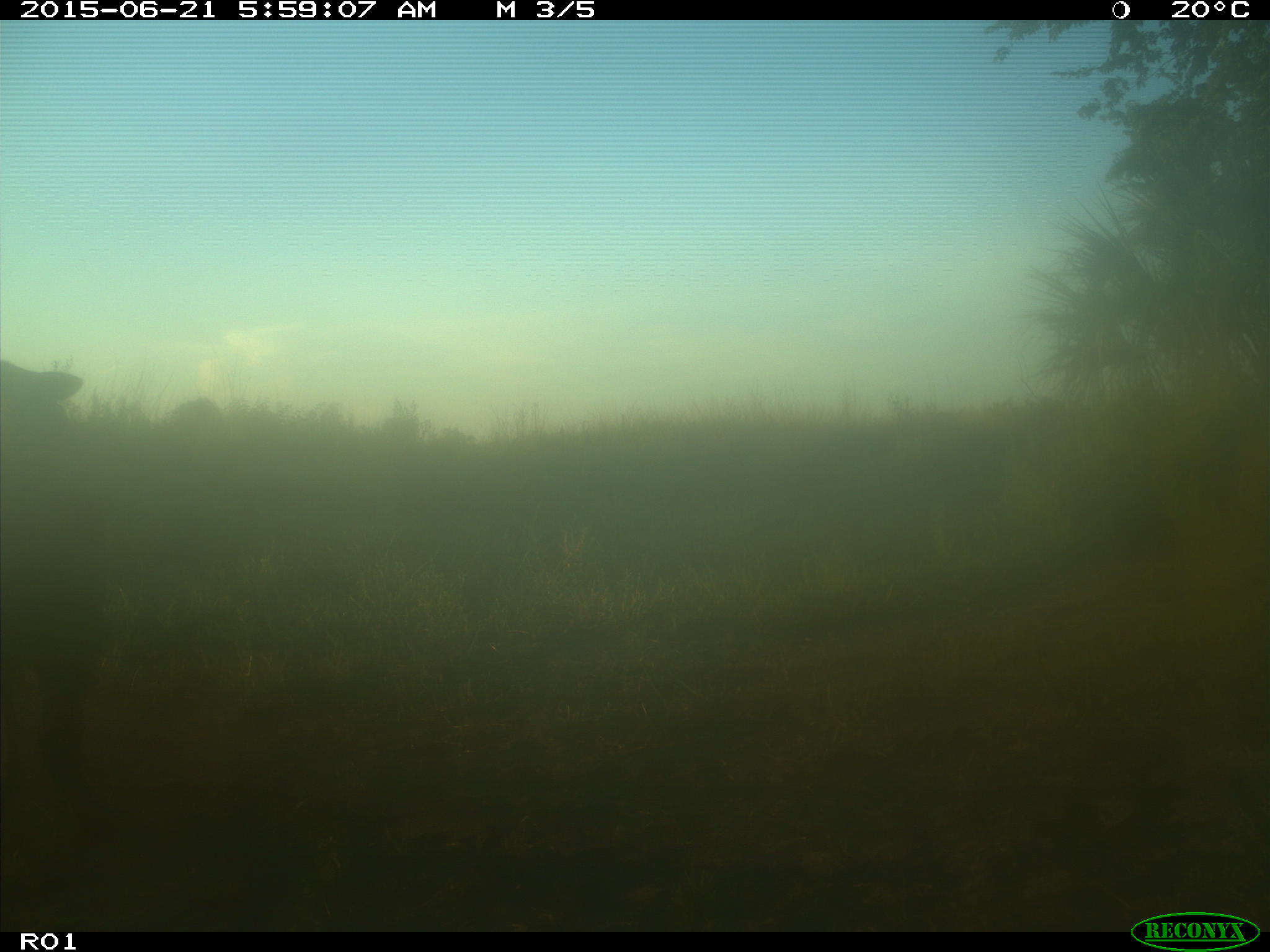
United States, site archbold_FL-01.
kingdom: Animalia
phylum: Chordata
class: Mammalia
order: Artiodactyla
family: Bovidae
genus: Bos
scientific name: Bos taurus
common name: domestic cow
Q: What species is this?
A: Bos taurus (domestic cow).